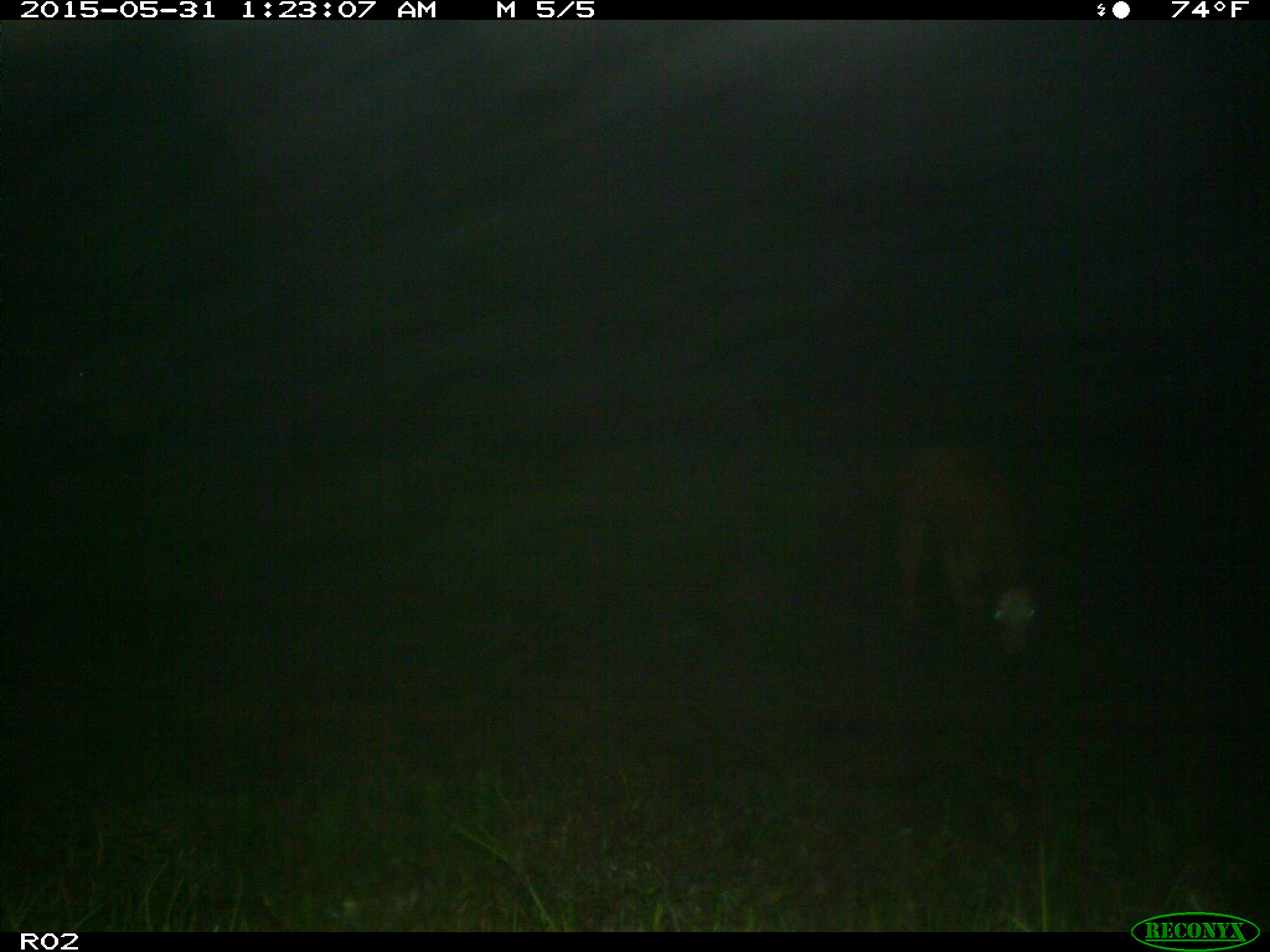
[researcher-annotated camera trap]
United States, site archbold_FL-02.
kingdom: Animalia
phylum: Chordata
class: Mammalia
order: Artiodactyla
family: Bovidae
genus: Bos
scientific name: Bos taurus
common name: domestic cow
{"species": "Bos taurus (domestic cow)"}